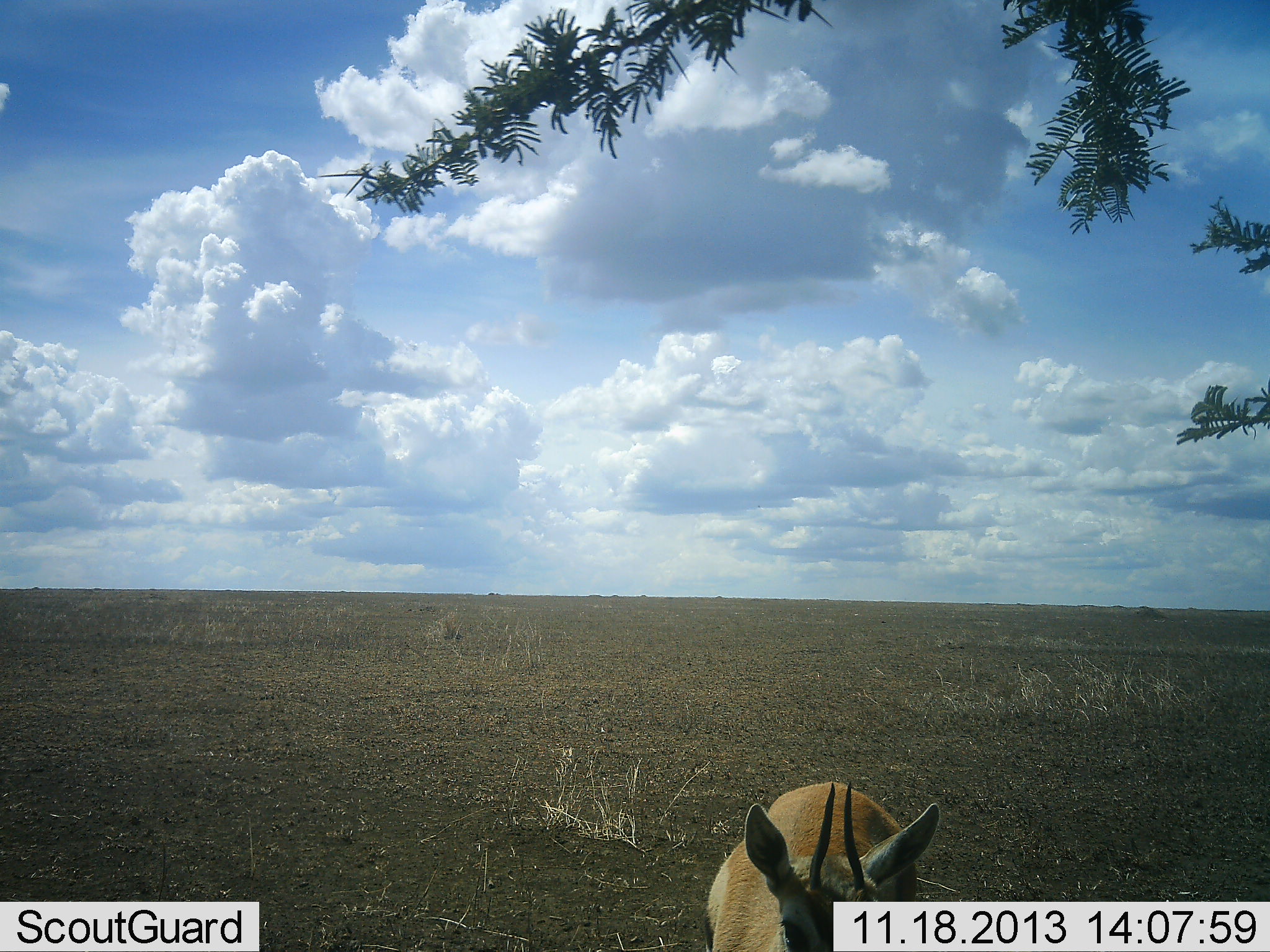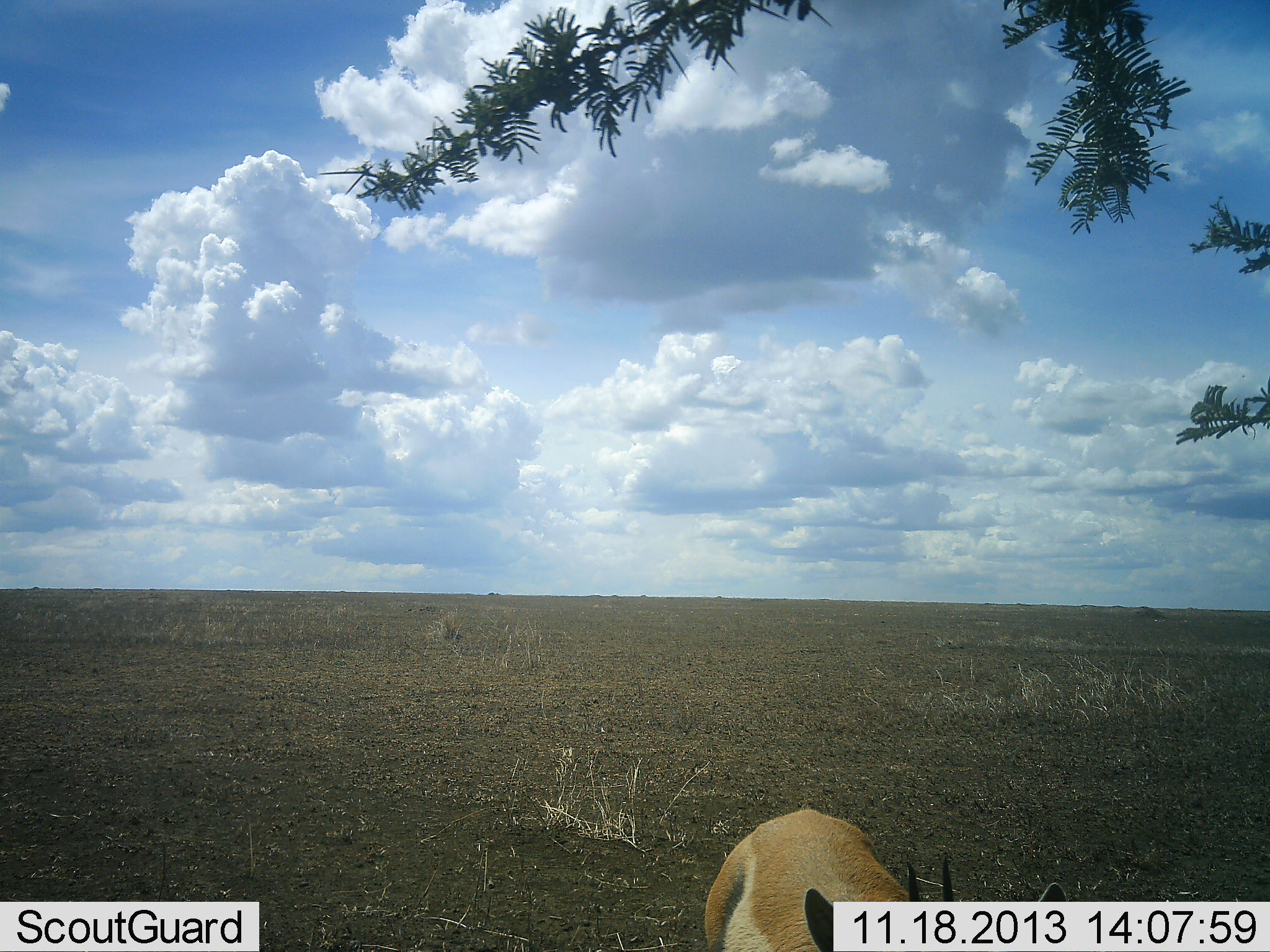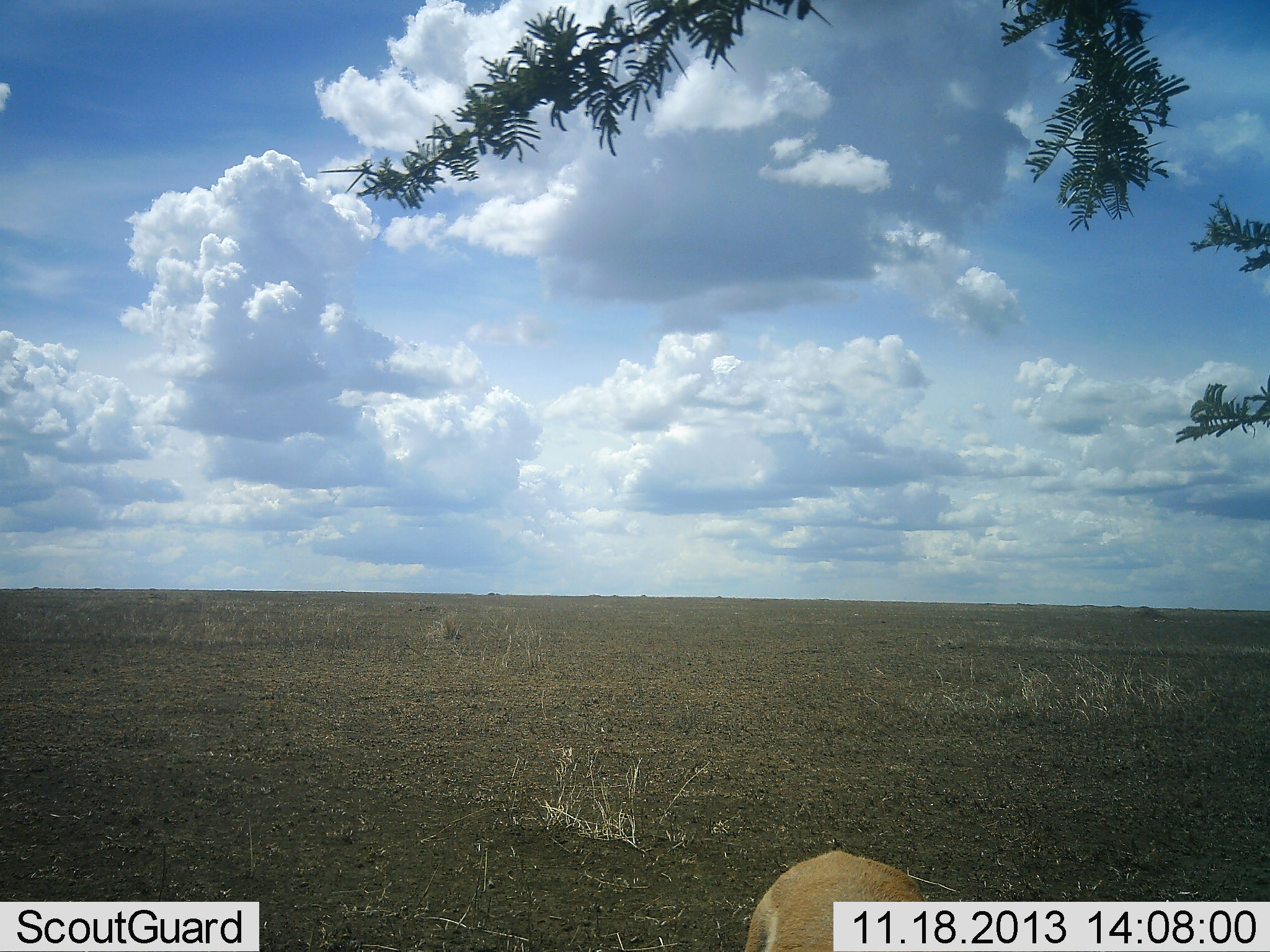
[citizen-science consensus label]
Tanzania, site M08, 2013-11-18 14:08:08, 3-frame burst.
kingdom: Animalia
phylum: Chordata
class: Mammalia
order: Artiodactyla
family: Bovidae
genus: Eudorcas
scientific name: Eudorcas thomsonii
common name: thomson's gazelle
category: gazellethomsons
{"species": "gazellethomsons (thomson's gazelle) (Eudorcas thomsonii)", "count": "1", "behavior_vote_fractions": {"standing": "45%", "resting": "0%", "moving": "55%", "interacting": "0%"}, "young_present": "0%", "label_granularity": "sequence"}